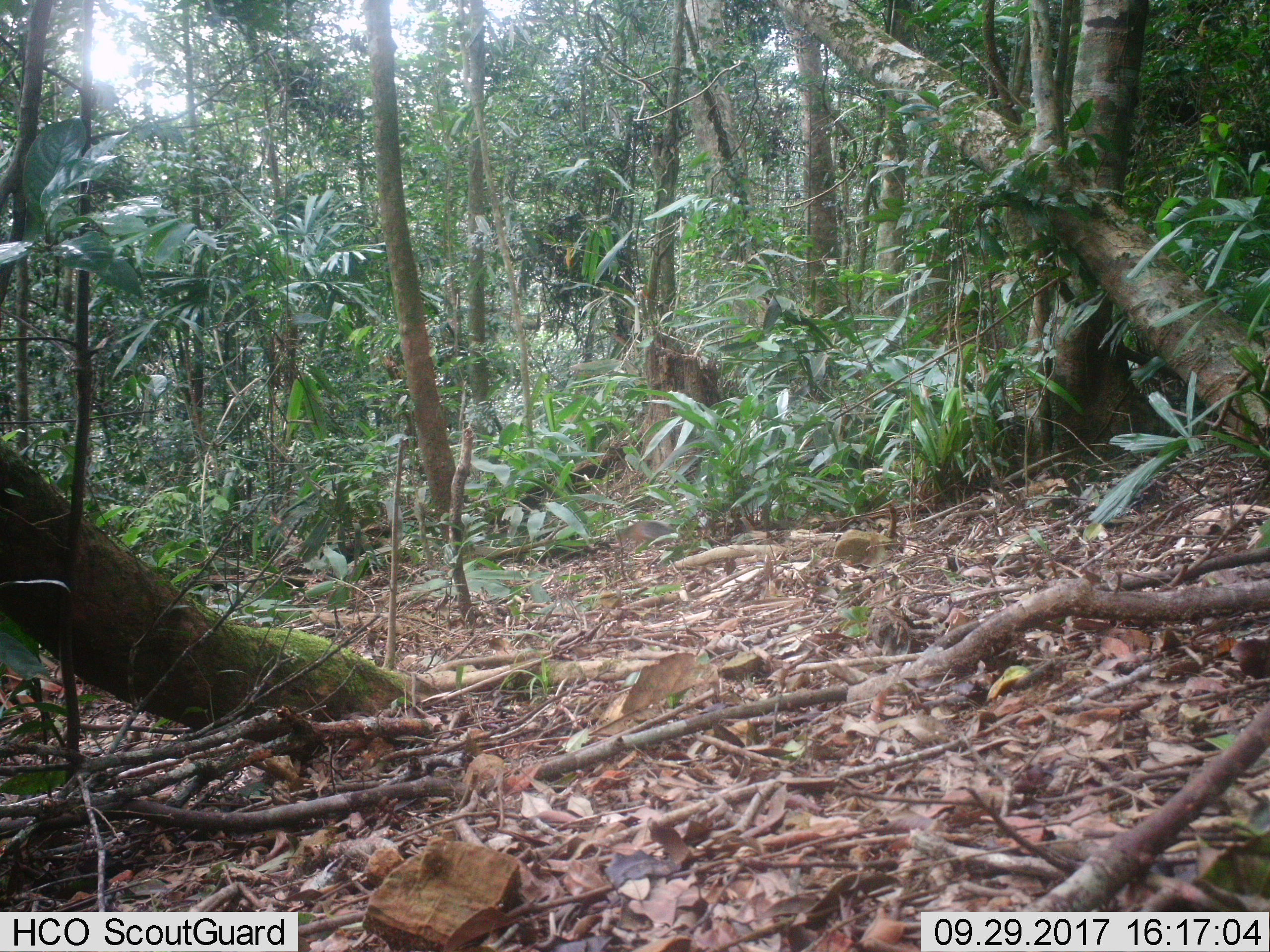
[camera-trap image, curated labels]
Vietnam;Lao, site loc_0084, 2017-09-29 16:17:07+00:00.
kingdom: Animalia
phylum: Chordata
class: Mammalia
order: Rodentia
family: Sciuridae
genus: Dremomys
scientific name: Dremomys rufigenis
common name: red-cheeked squirrel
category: red cheeked squirrel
Red cheeked squirrel (red-cheeked squirrel) (Dremomys rufigenis). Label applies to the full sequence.